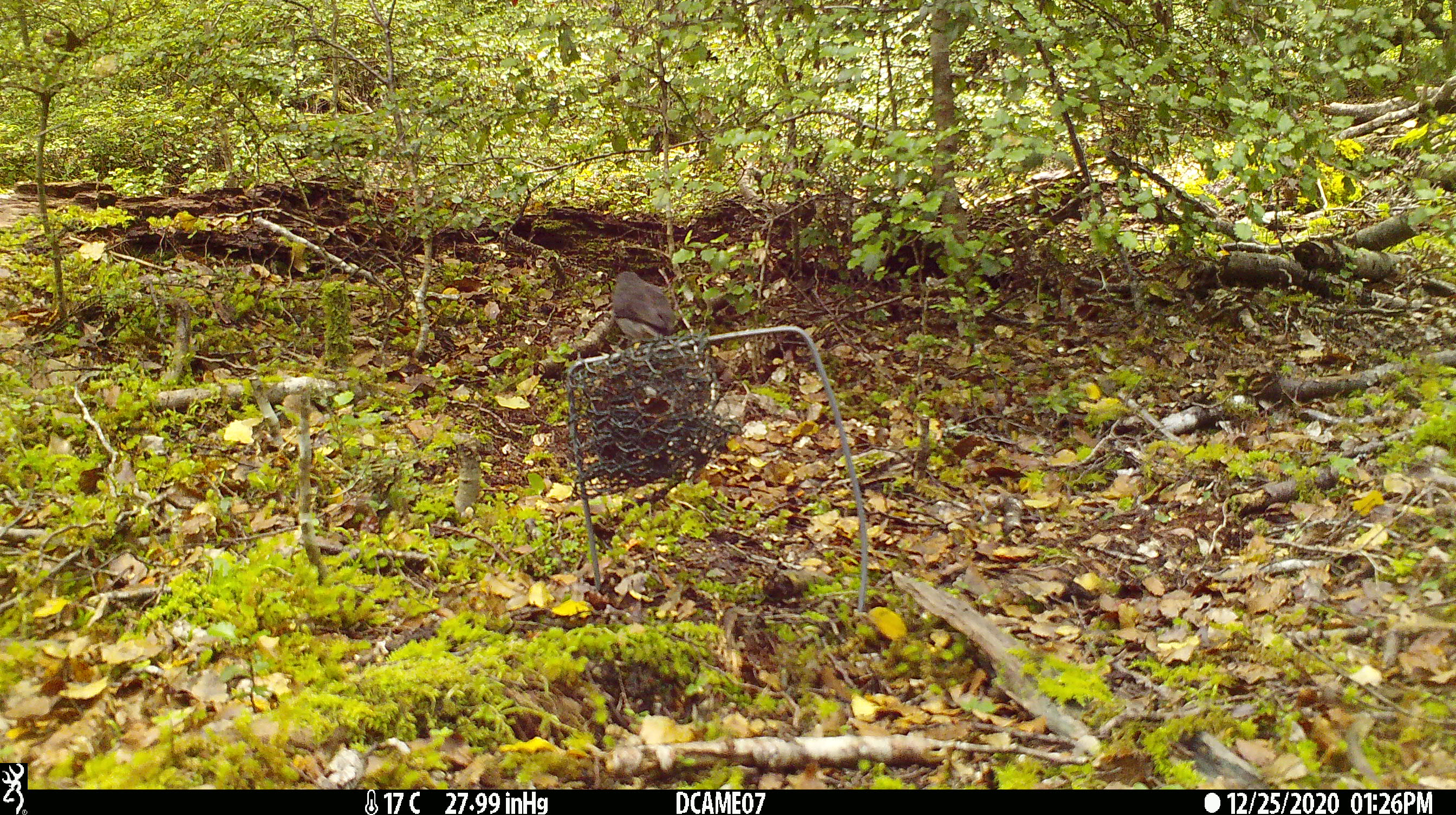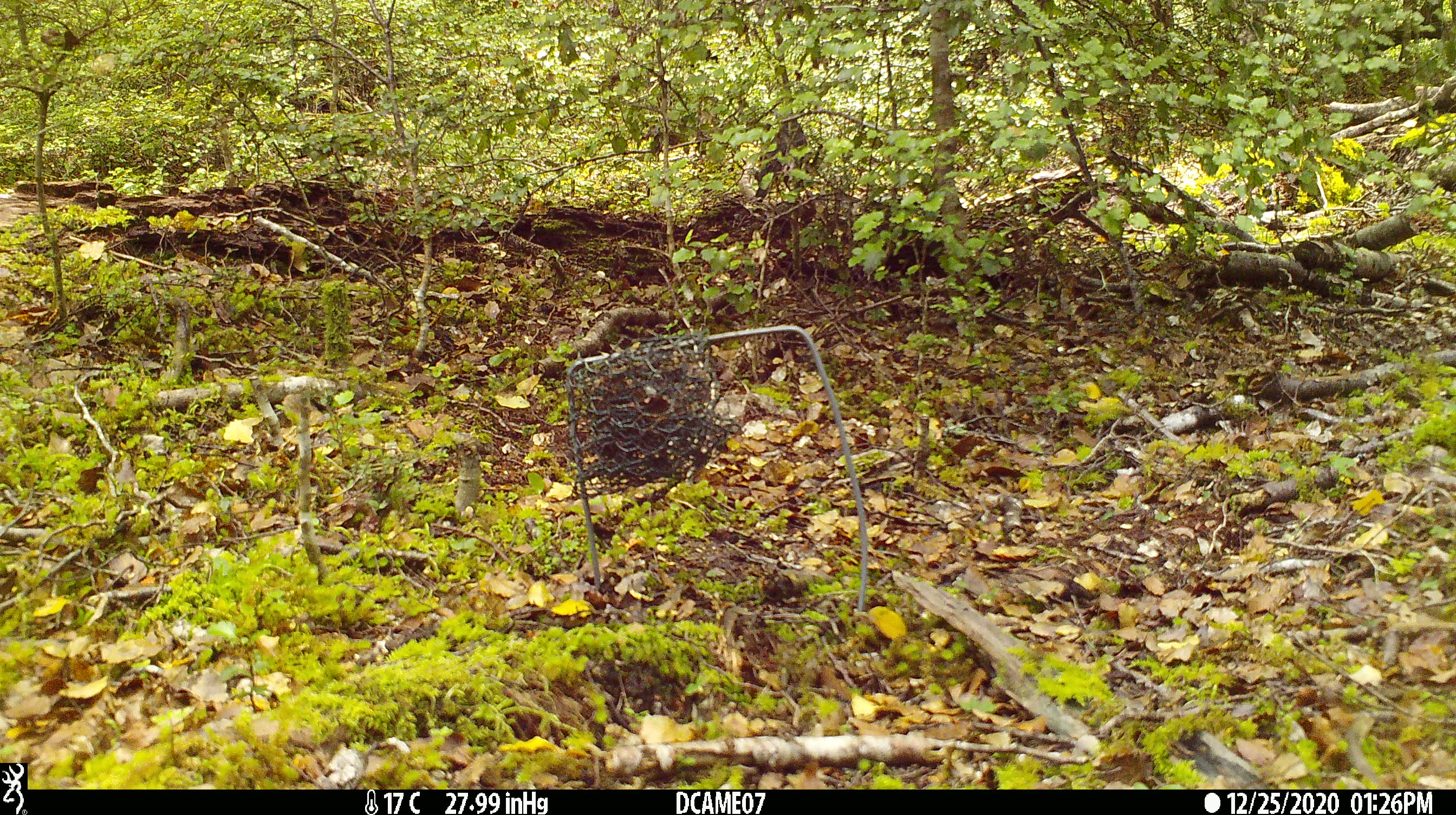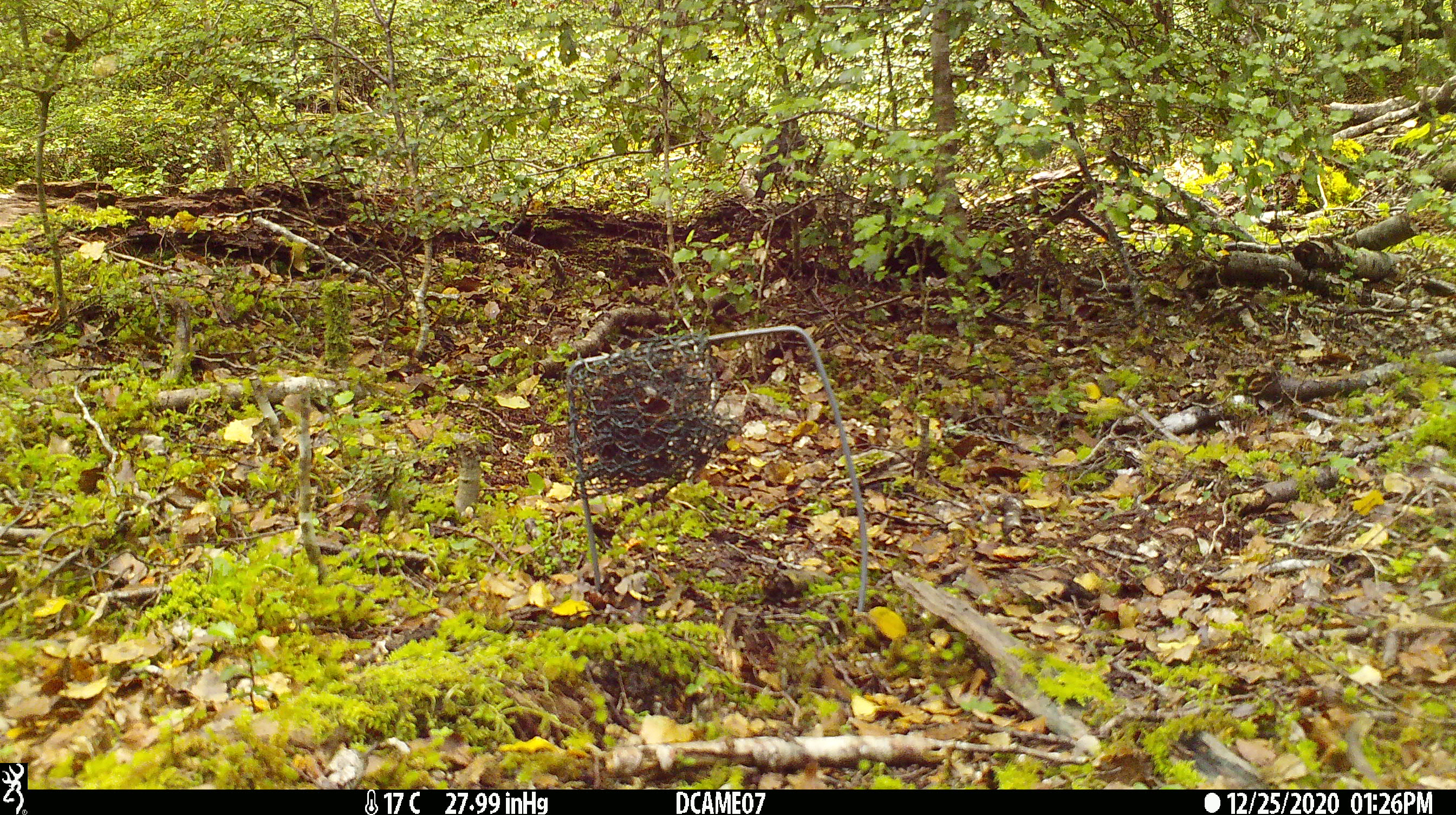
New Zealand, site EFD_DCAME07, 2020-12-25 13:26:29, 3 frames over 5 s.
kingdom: Animalia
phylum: Chordata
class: Aves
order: Passeriformes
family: Petroicidae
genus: Petroica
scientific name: Petroica australis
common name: new zealand robin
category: robin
Robin (new zealand robin) (Petroica australis).